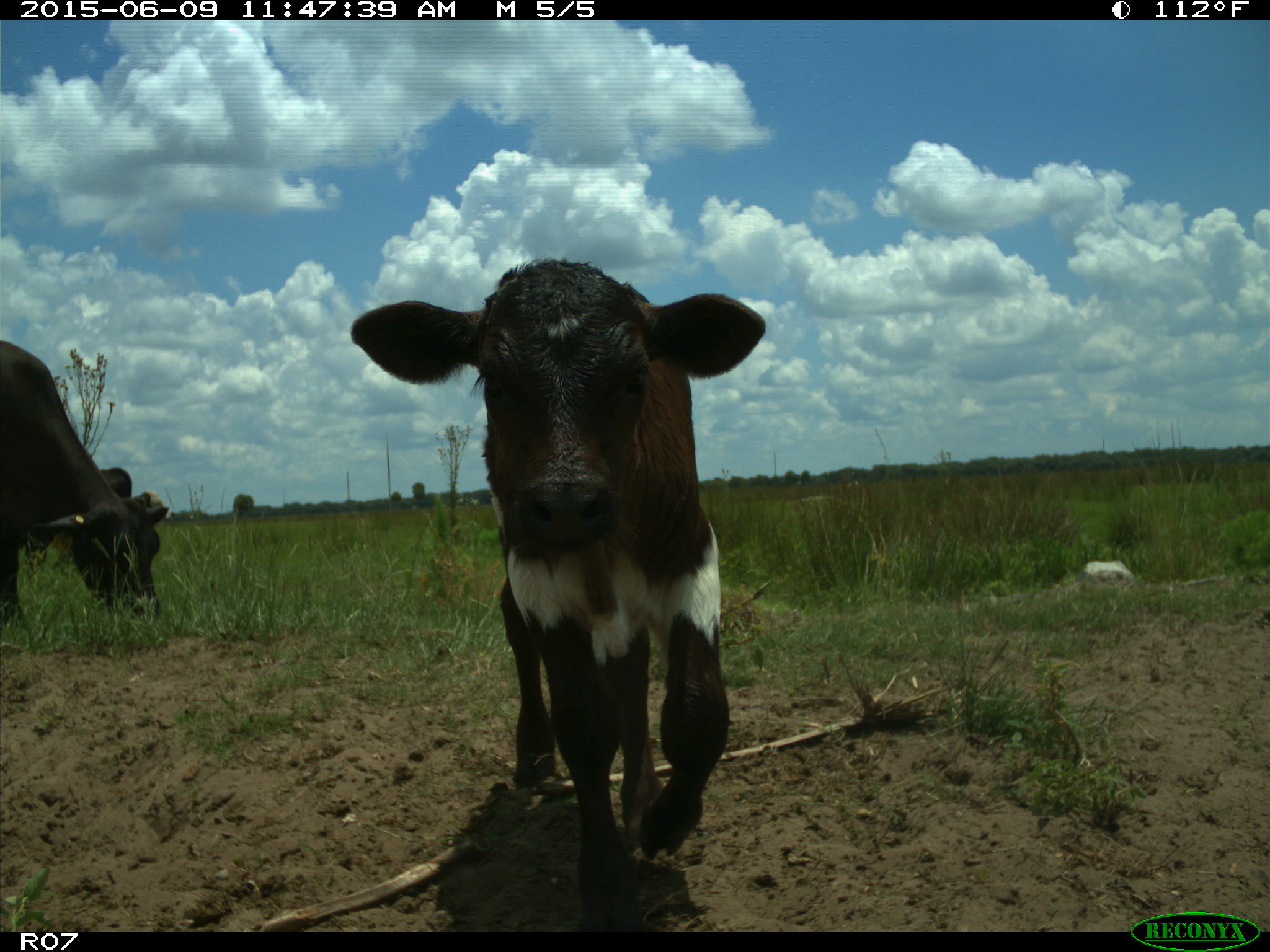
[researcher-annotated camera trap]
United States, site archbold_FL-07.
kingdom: Animalia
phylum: Chordata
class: Mammalia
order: Artiodactyla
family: Bovidae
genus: Bos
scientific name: Bos taurus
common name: domestic cow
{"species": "Bos taurus (domestic cow)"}